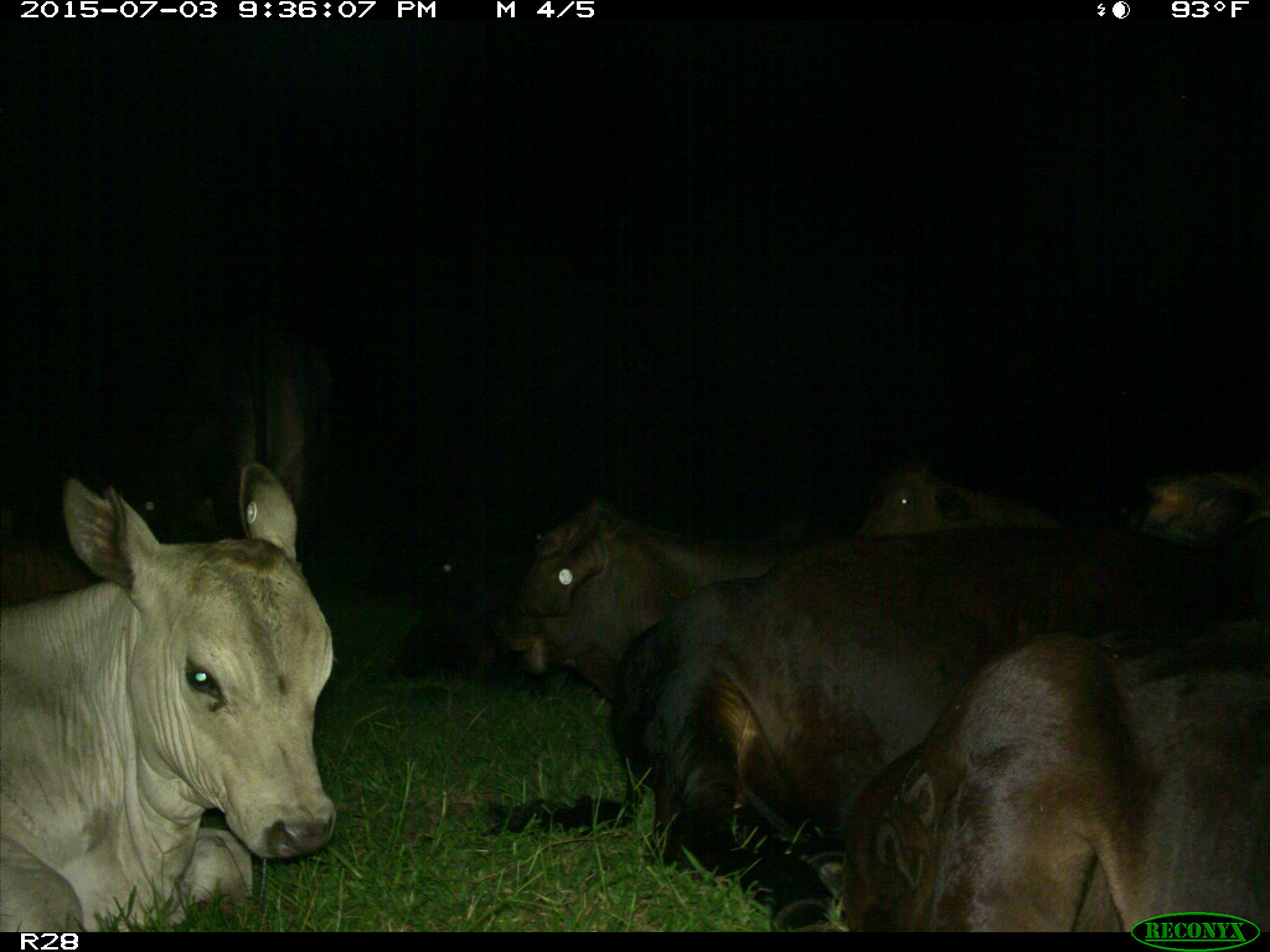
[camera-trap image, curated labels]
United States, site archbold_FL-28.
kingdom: Animalia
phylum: Chordata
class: Mammalia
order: Artiodactyla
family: Bovidae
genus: Bos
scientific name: Bos taurus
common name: domestic cow